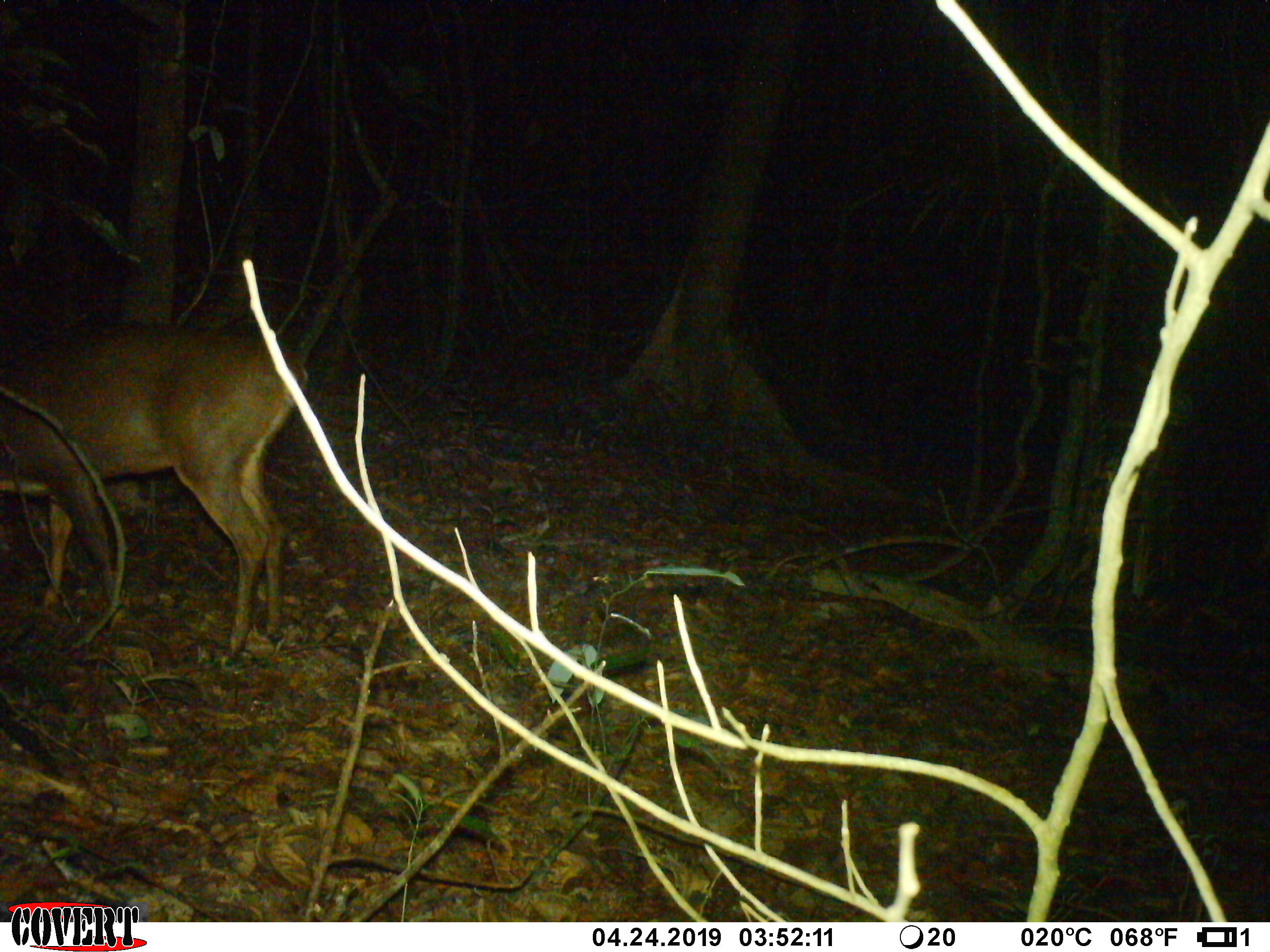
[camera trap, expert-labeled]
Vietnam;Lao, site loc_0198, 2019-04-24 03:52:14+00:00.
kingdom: Animalia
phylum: Chordata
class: Mammalia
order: Artiodactyla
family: Cervidae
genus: Muntiacus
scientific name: Muntiacus vuquangensis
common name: large-antlered muntjac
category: large antlered muntjac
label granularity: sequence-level